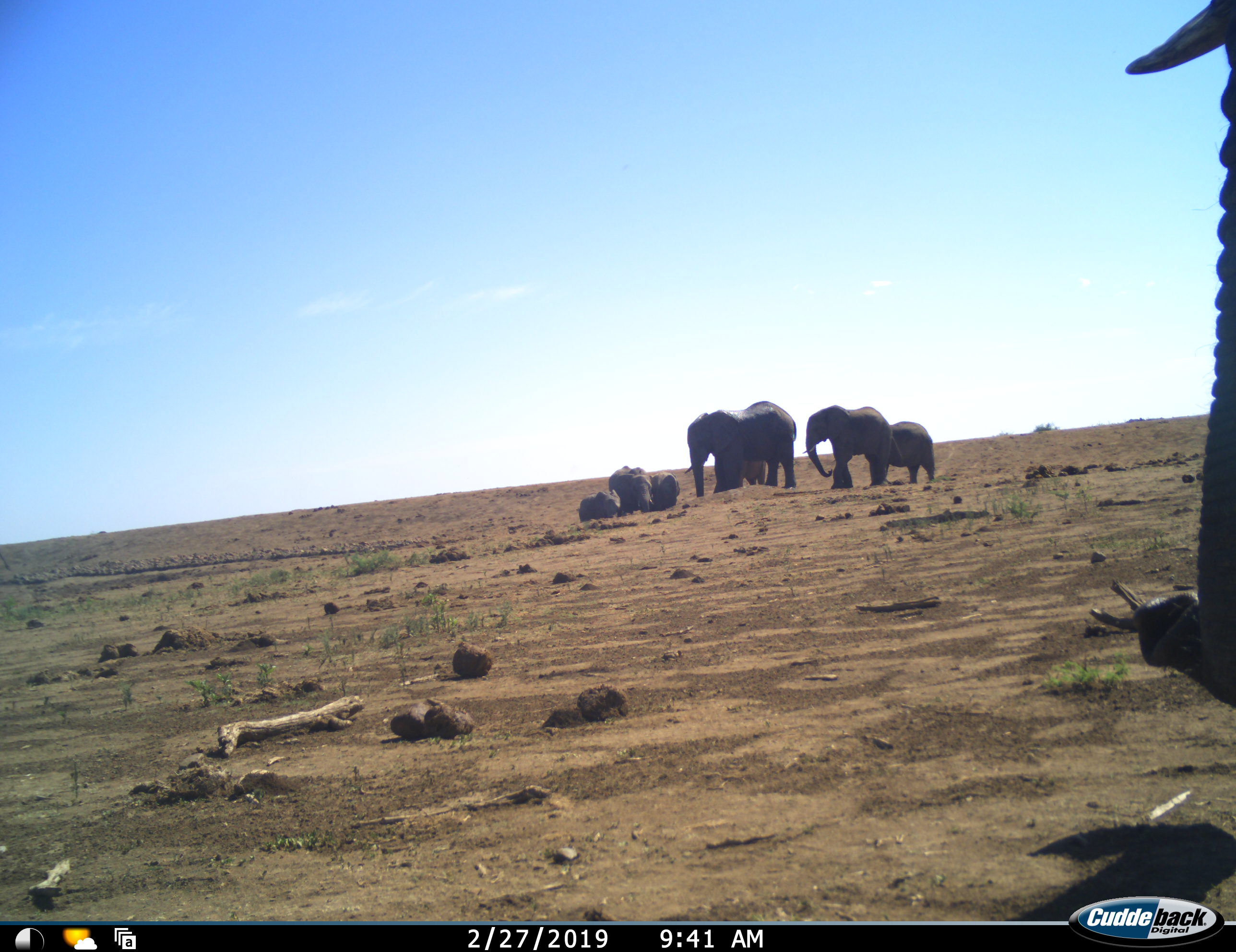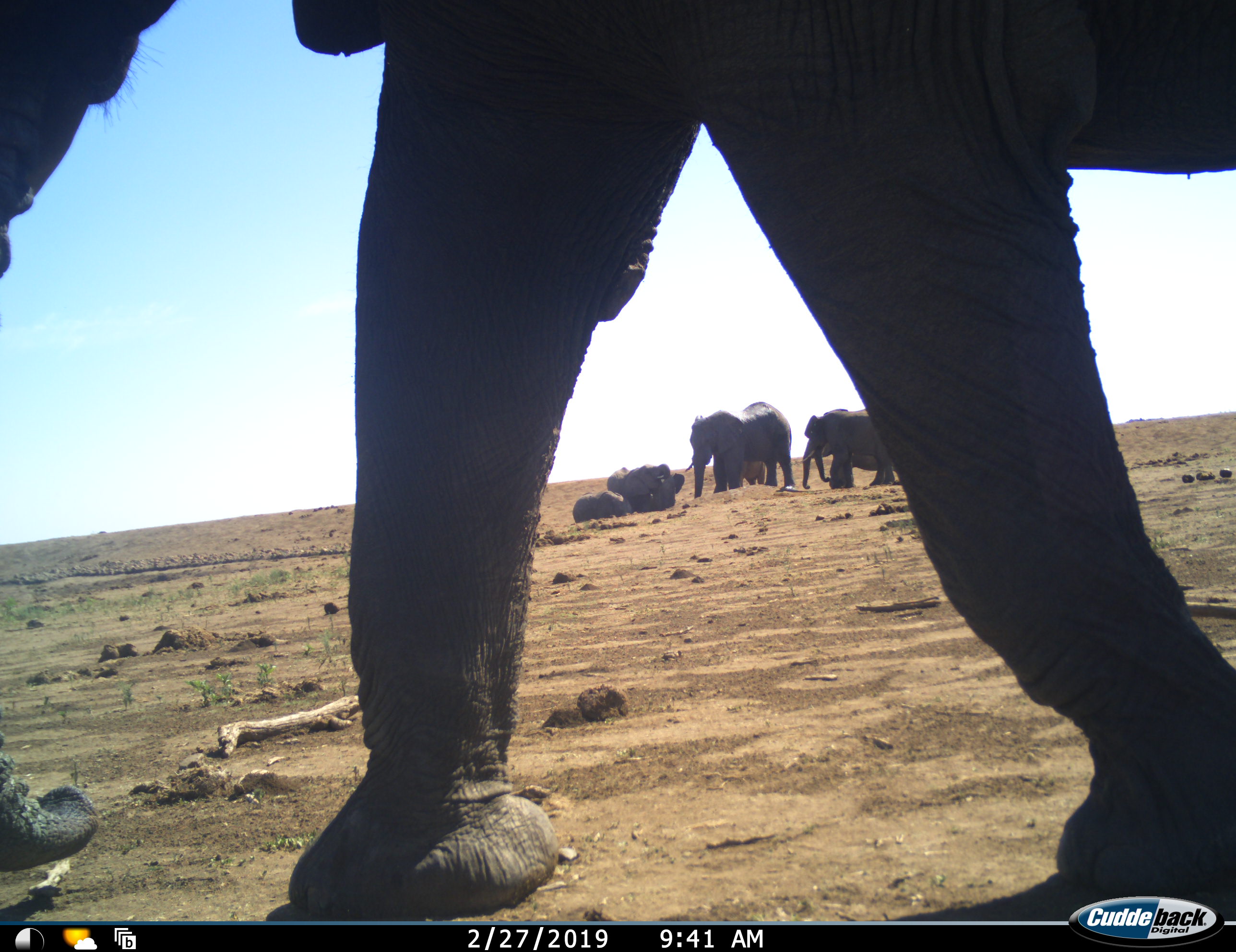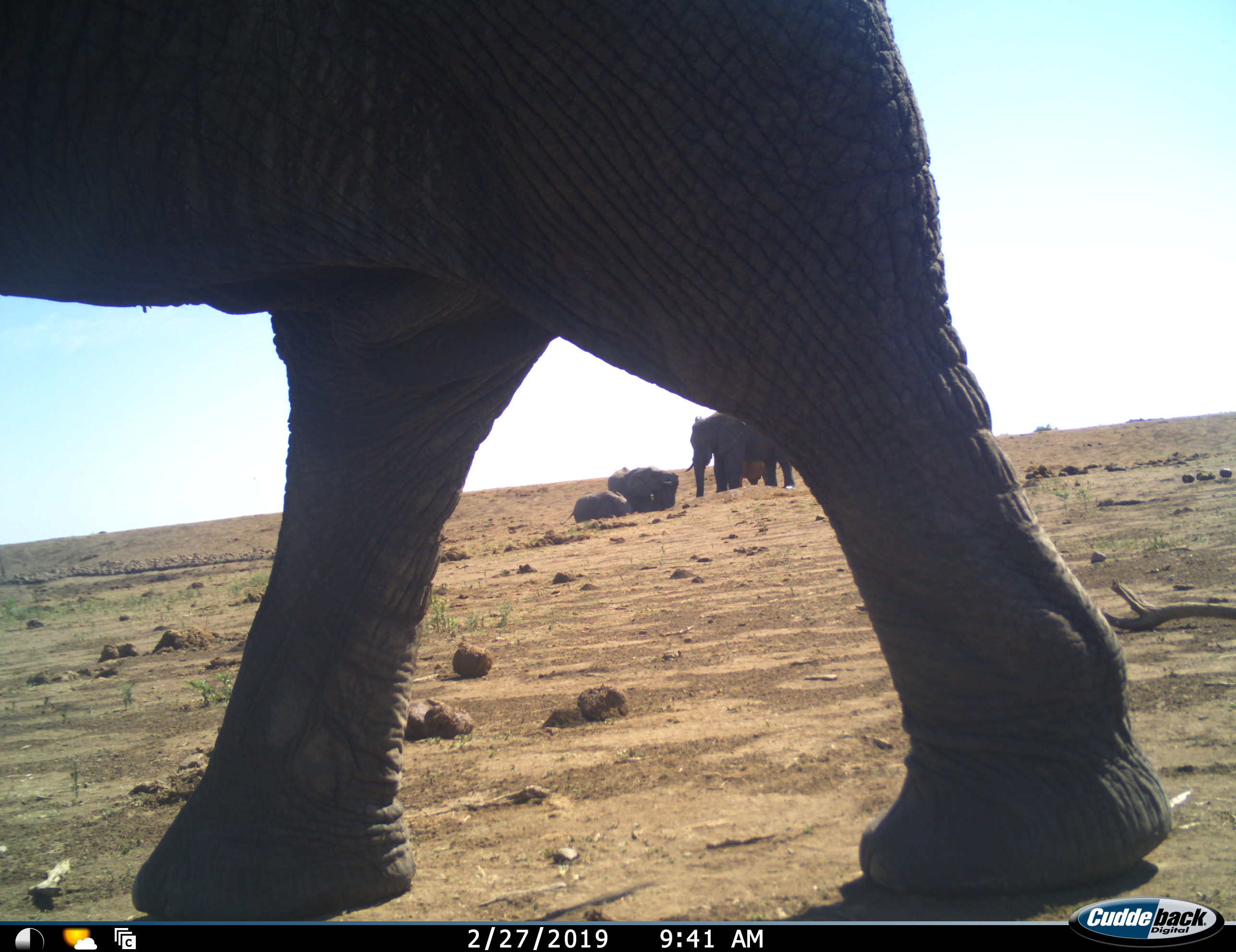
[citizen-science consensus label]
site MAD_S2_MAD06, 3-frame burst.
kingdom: Animalia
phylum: Chordata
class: Mammalia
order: Proboscidea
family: Elephantidae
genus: Loxodonta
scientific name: Loxodonta africana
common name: african bush elephant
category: elephant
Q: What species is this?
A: Elephant (african bush elephant) (Loxodonta africana).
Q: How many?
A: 8.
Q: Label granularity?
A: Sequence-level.